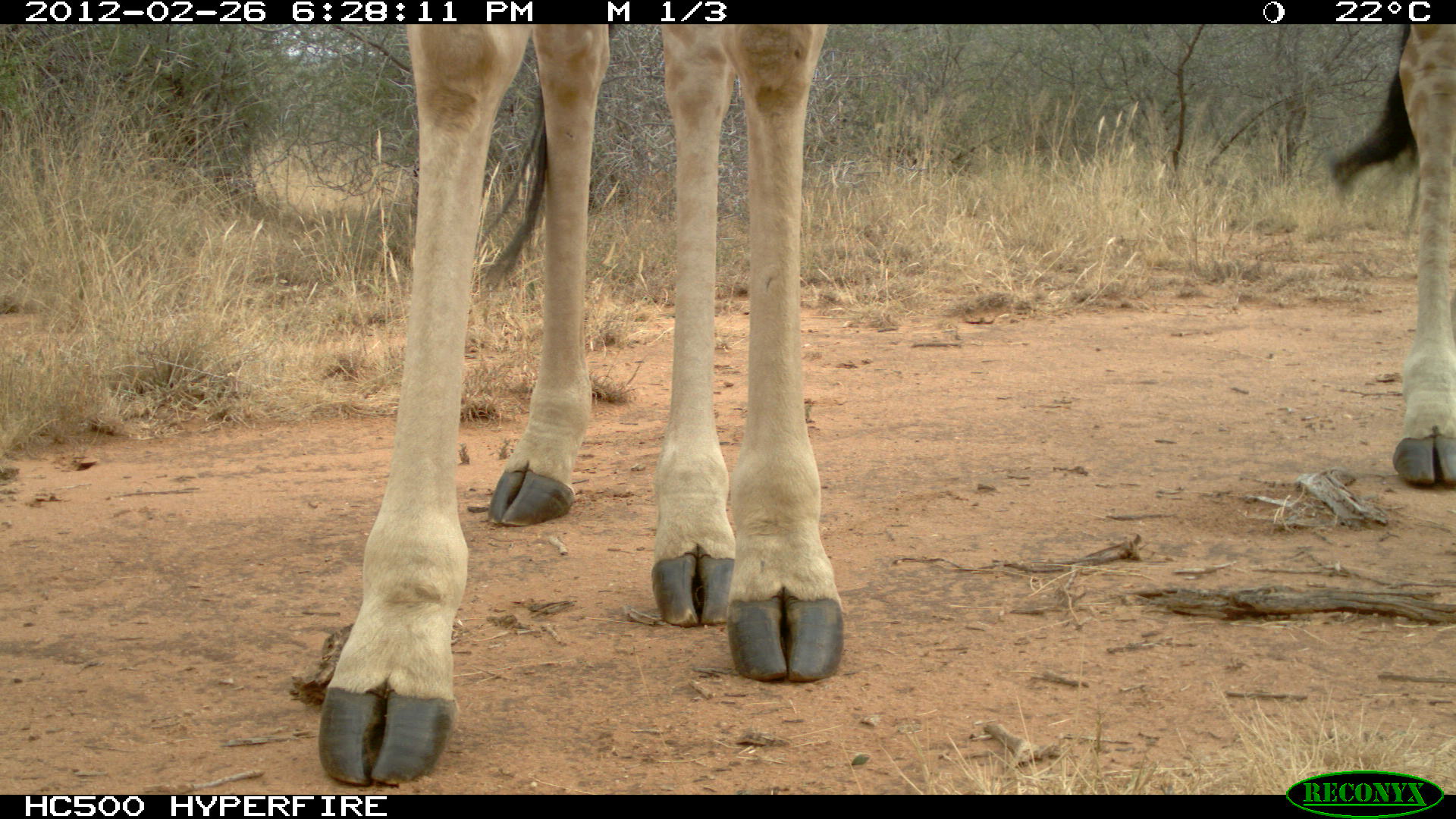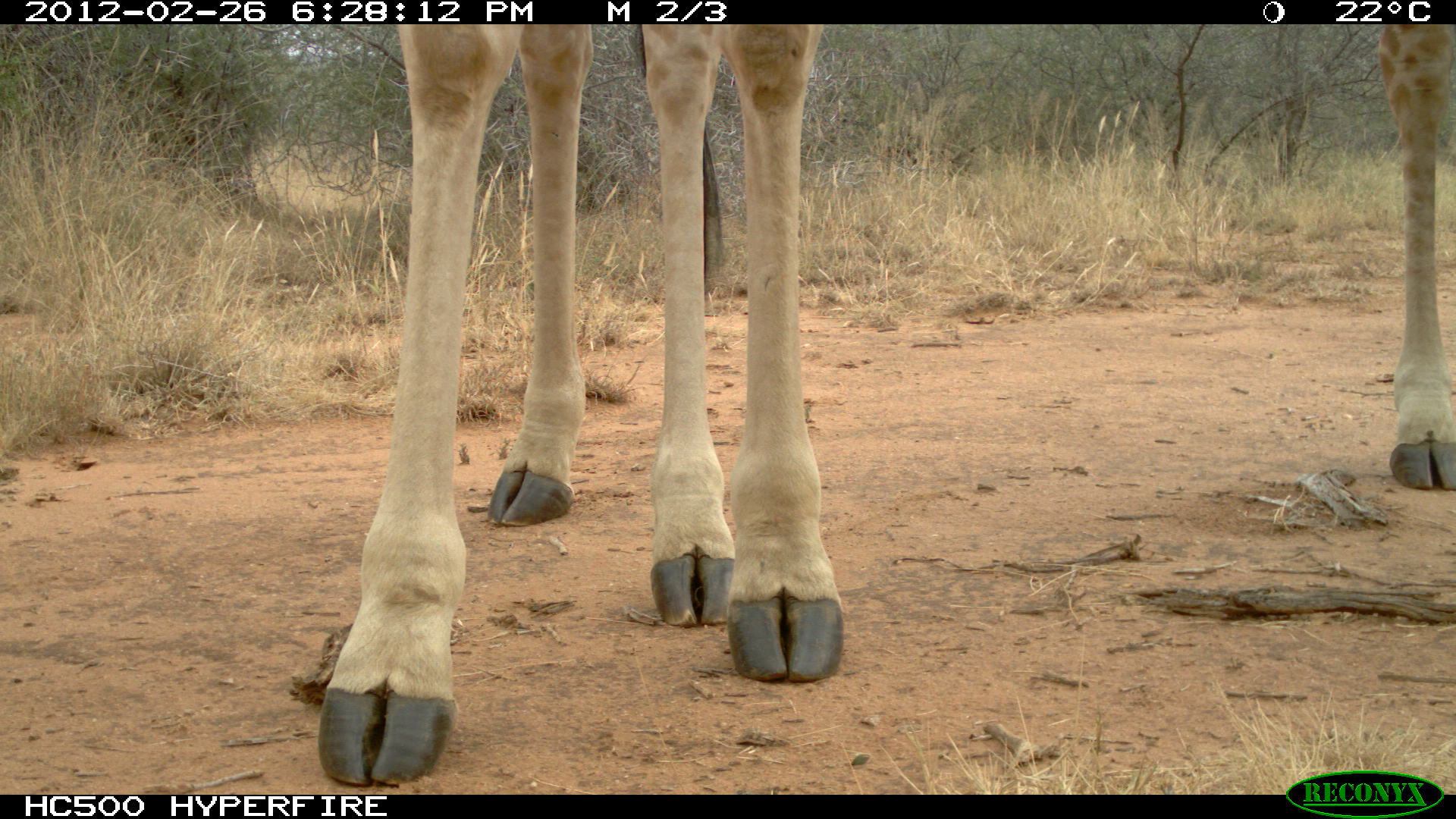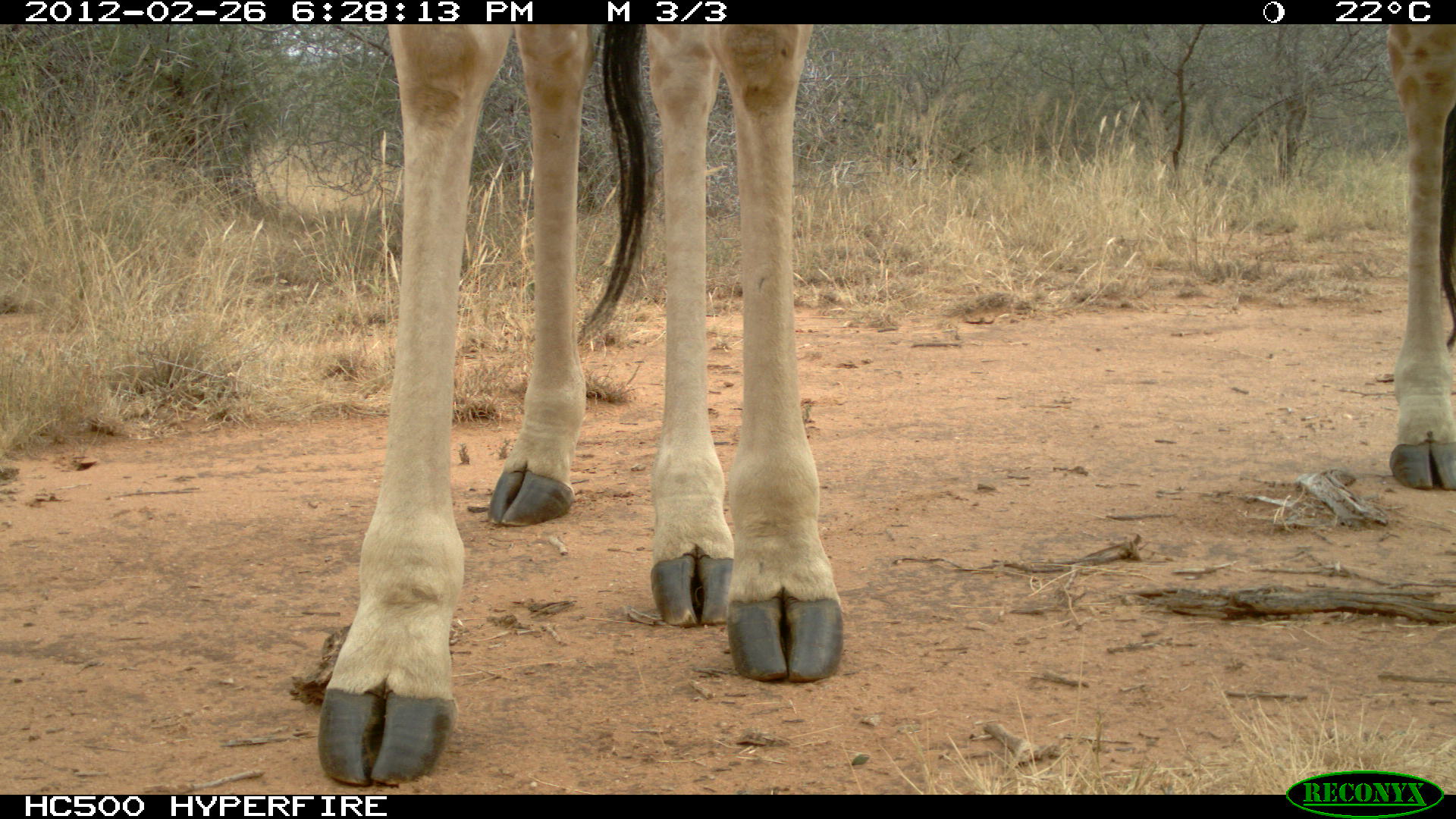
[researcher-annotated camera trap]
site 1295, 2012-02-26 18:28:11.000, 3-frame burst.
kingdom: Animalia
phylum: Chordata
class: Mammalia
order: Artiodactyla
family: Giraffidae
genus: Giraffa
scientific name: Giraffa camelopardalis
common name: giraffe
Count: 2.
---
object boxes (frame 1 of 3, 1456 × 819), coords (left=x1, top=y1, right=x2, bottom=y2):
giraffa camelopardalis: (left=312, top=23, right=848, bottom=787); (left=1322, top=22, right=1456, bottom=488)